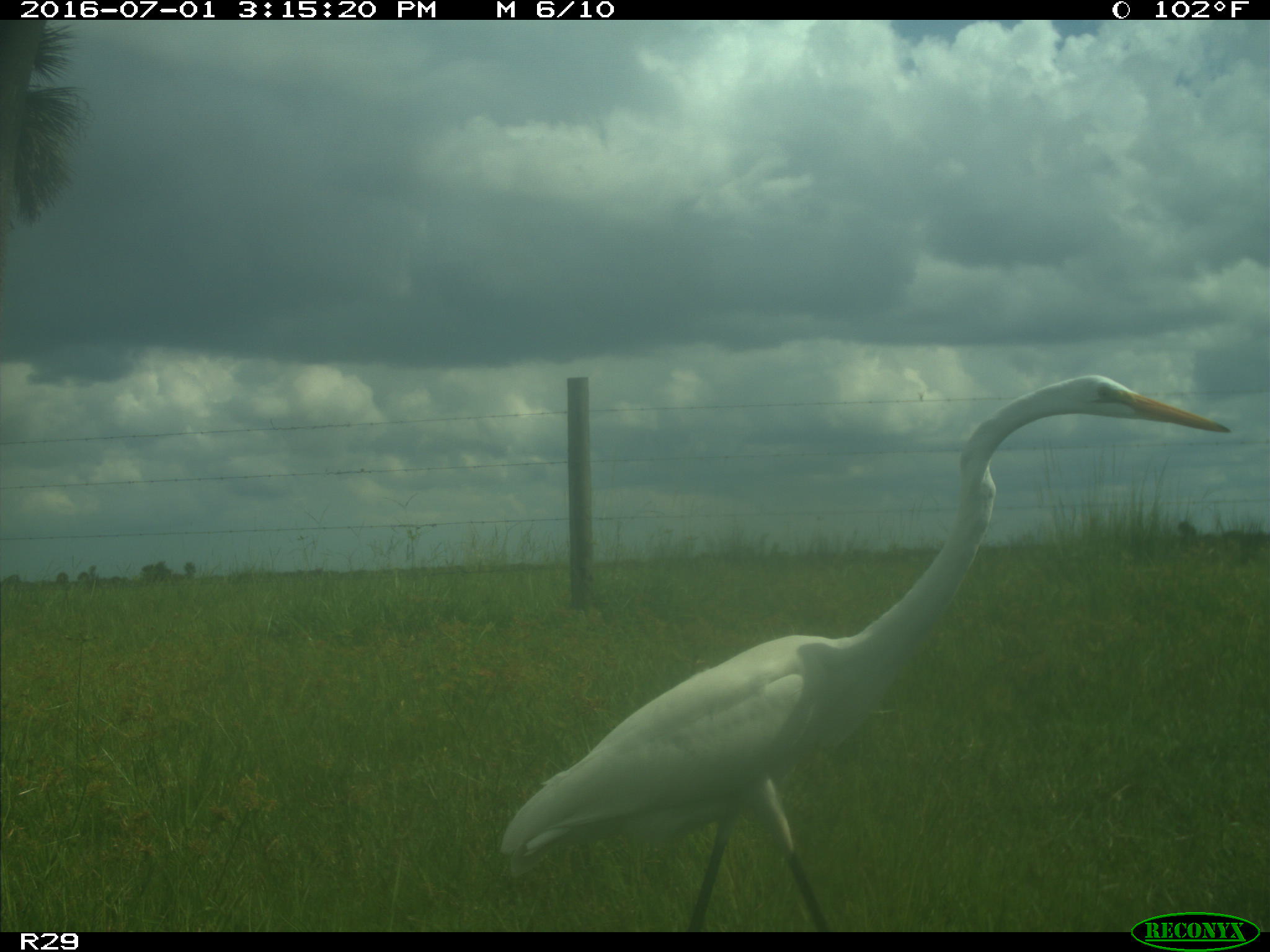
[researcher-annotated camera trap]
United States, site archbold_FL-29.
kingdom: Animalia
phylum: Chordata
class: Aves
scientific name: Aves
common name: birds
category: unidentified bird